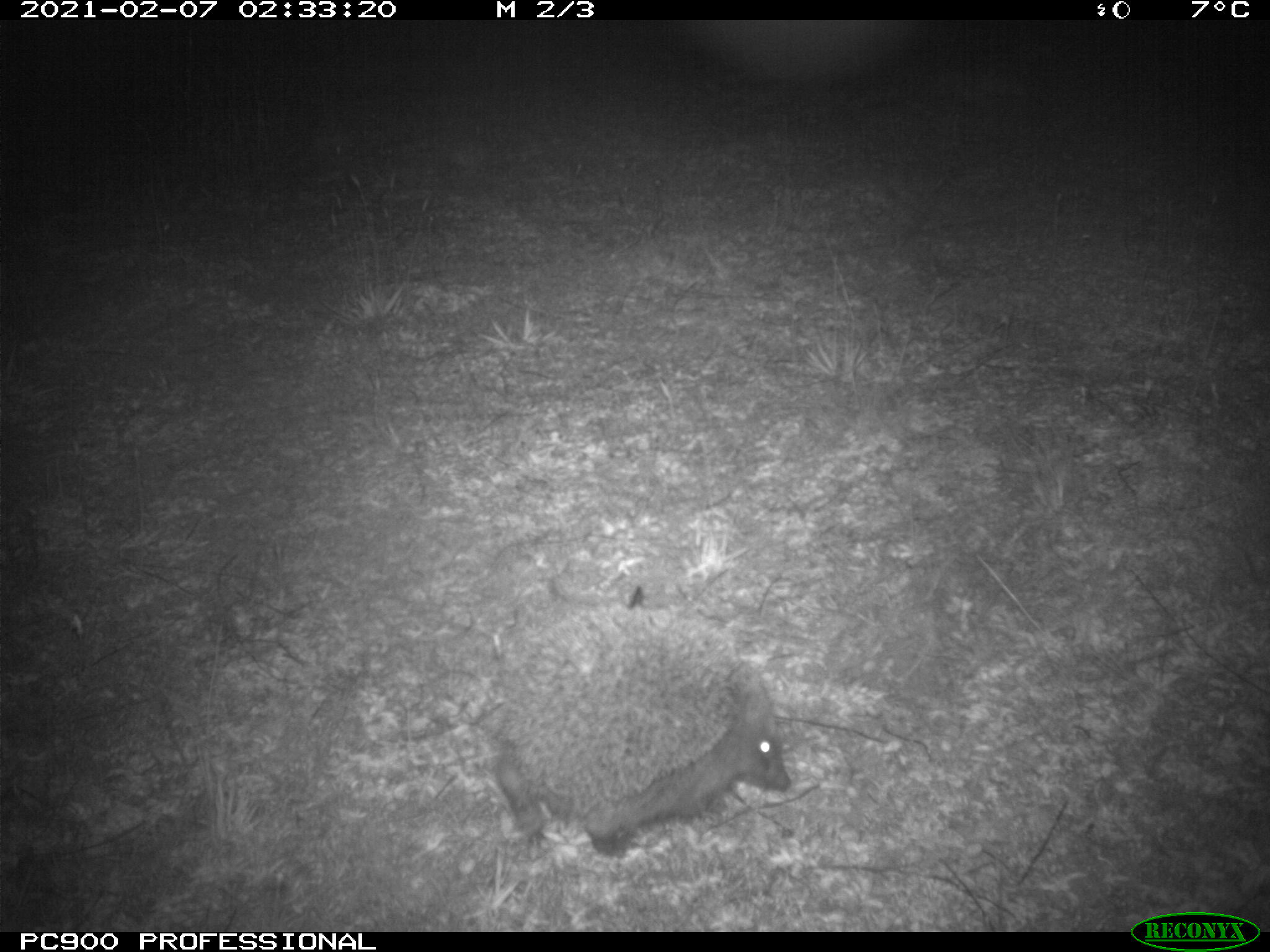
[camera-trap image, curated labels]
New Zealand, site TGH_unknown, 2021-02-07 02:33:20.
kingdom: Animalia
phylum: Chordata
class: Mammalia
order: Eulipotyphla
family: Erinaceidae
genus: Erinaceus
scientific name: Erinaceus europaeus europaeus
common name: european hedgehog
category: hedgehog